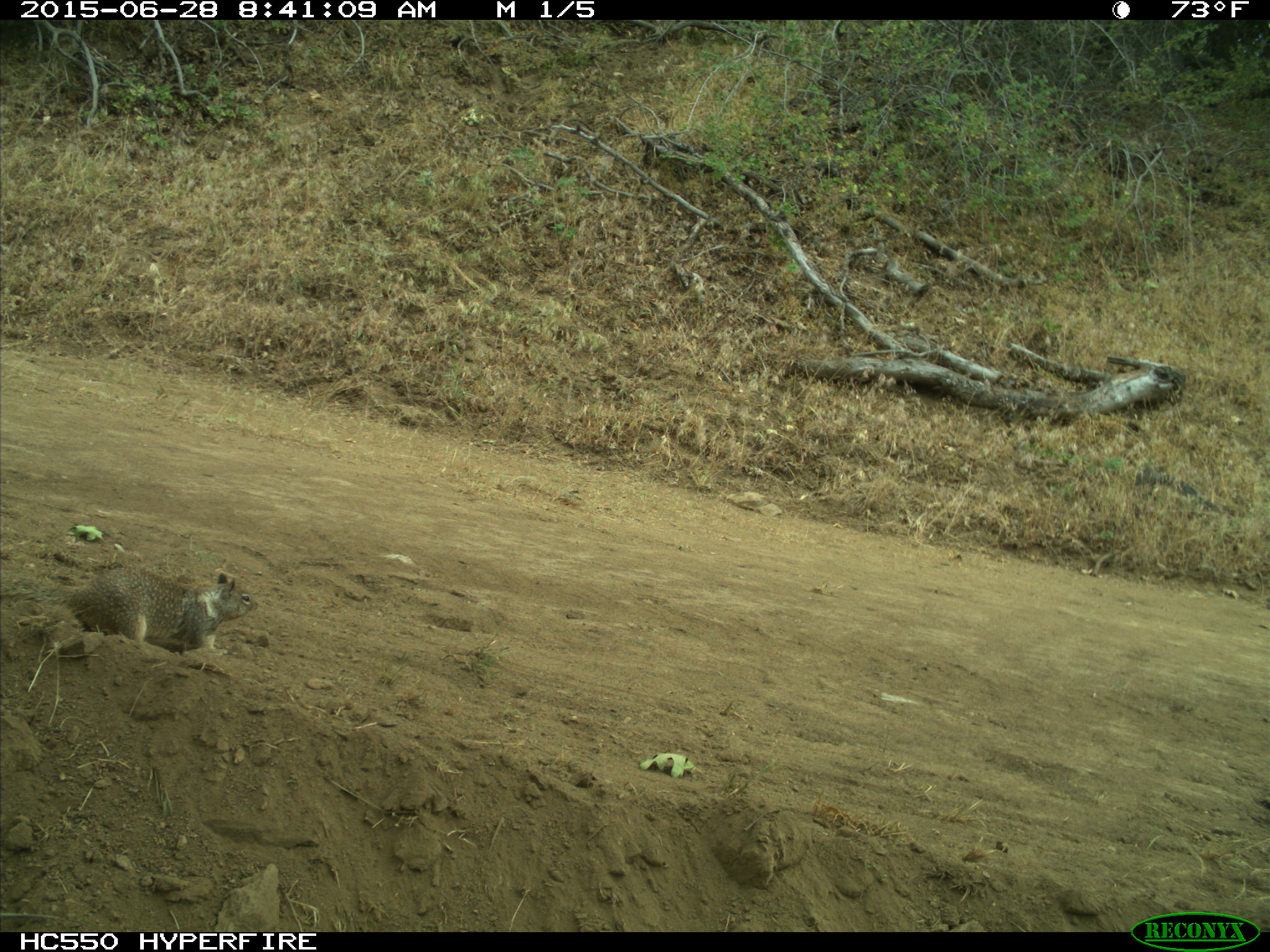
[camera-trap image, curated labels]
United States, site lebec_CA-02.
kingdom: Animalia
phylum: Chordata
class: Mammalia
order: Rodentia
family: Sciuridae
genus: Otospermophilus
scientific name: Otospermophilus beecheyi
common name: california ground squirrel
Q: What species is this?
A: Otospermophilus beecheyi (california ground squirrel).